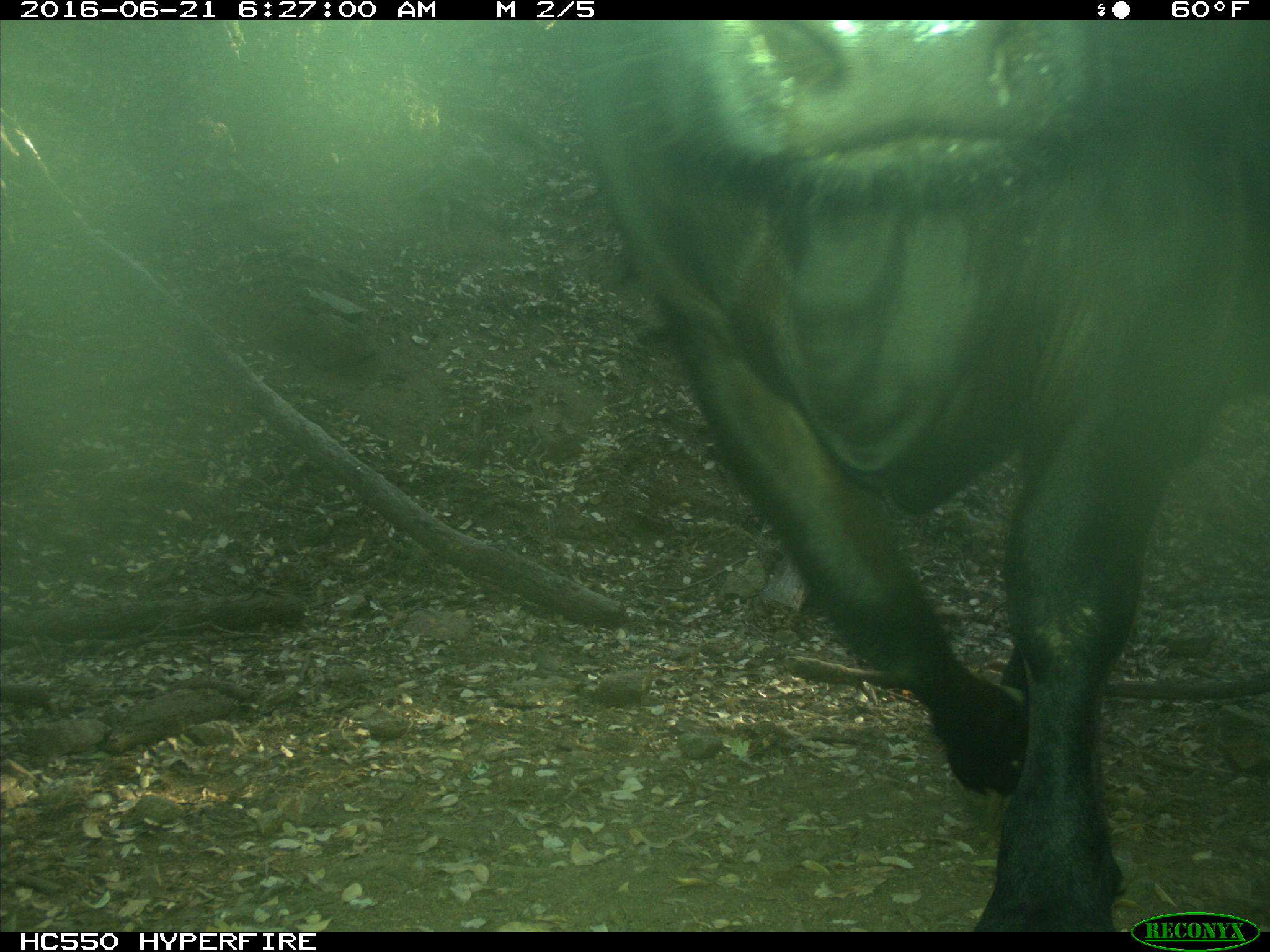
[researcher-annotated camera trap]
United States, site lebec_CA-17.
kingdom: Animalia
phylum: Chordata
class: Mammalia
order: Artiodactyla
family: Bovidae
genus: Bos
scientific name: Bos taurus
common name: domestic cow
Bos taurus (domestic cow).